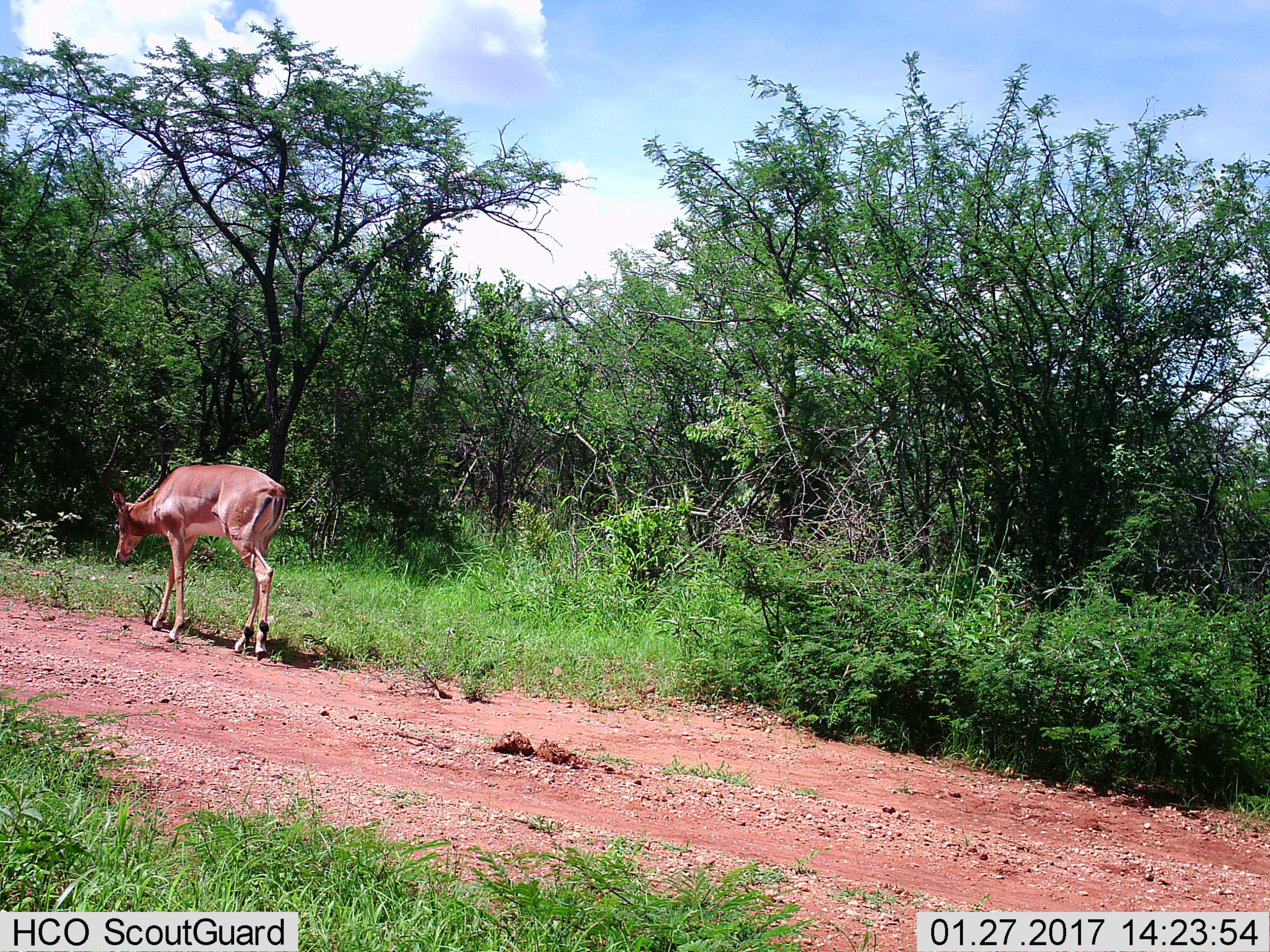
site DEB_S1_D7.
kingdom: Animalia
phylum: Chordata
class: Mammalia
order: Artiodactyla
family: Bovidae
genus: Aepyceros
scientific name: Aepyceros melampus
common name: impala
Impala (Aepyceros melampus), count 1. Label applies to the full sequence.